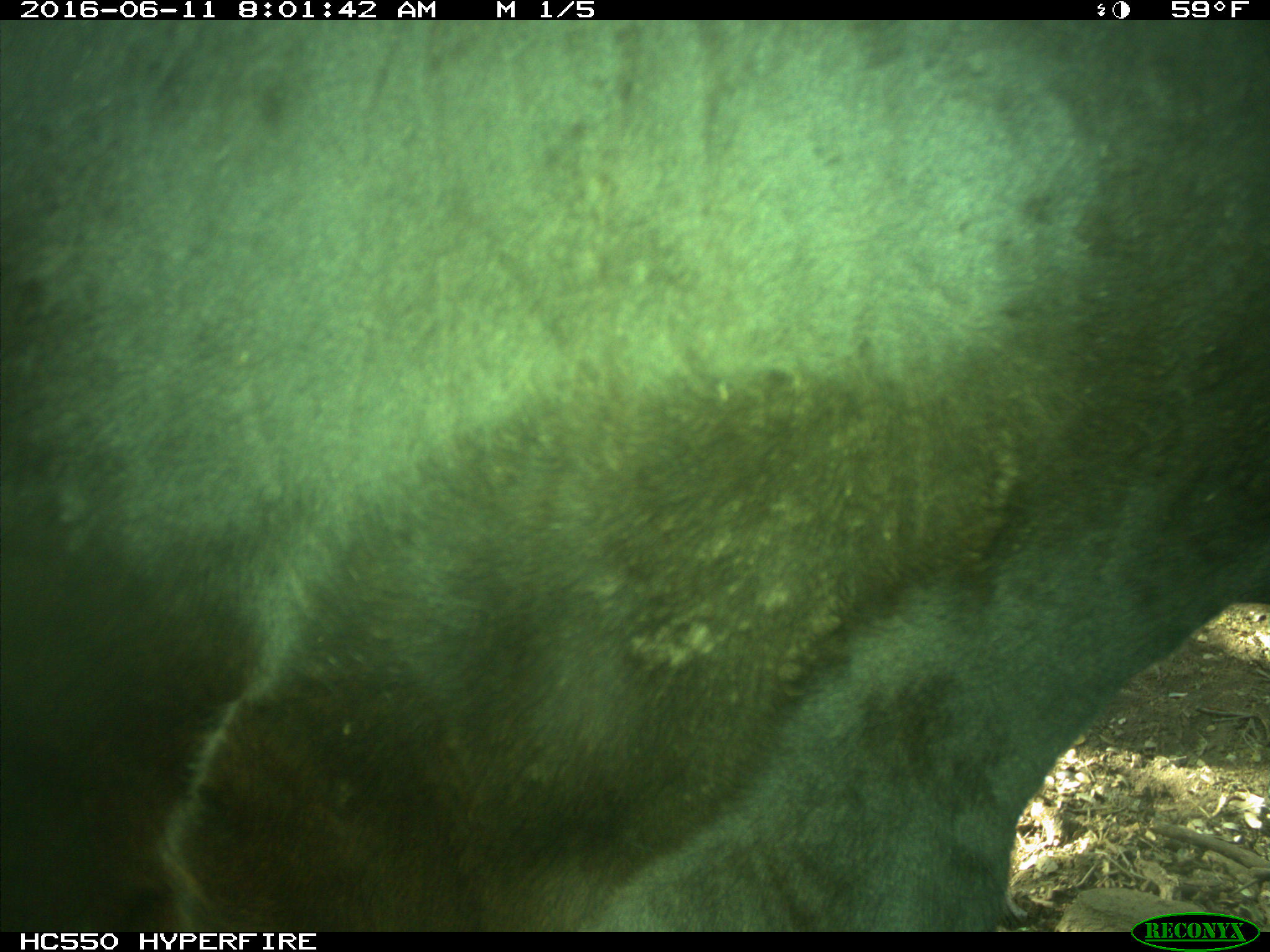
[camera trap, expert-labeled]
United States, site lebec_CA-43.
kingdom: Animalia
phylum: Chordata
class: Mammalia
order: Artiodactyla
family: Bovidae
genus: Bos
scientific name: Bos taurus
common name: domestic cow